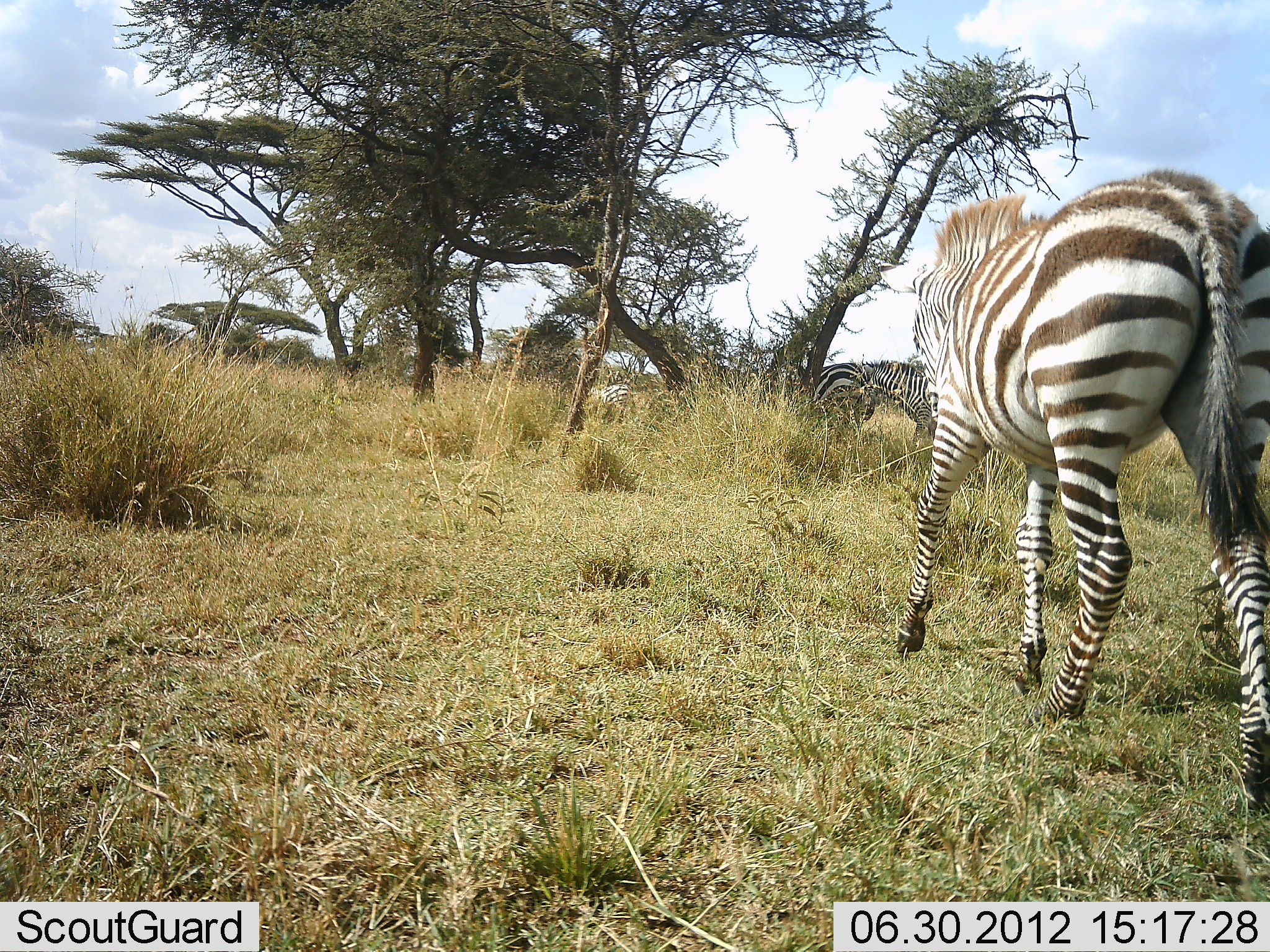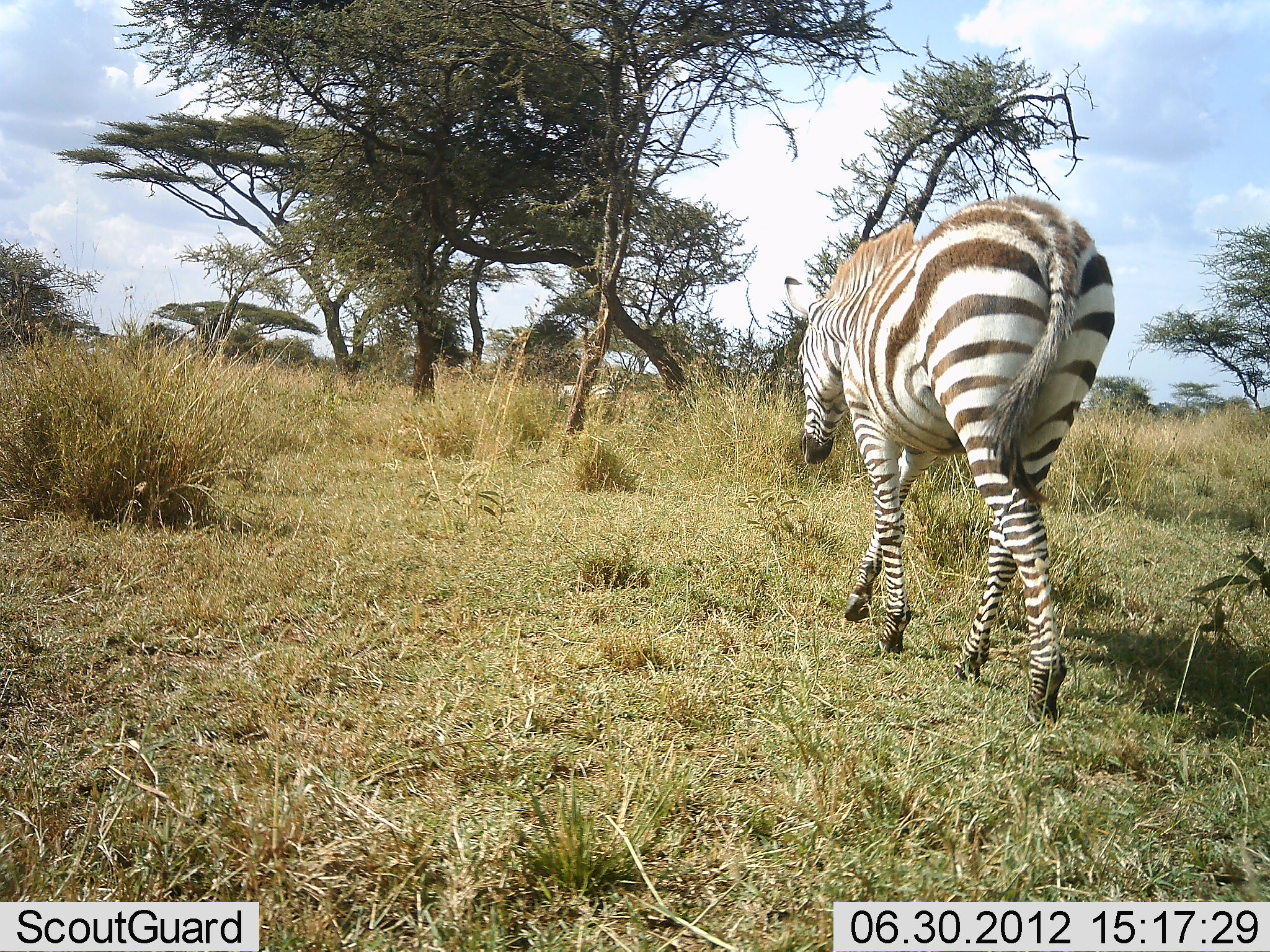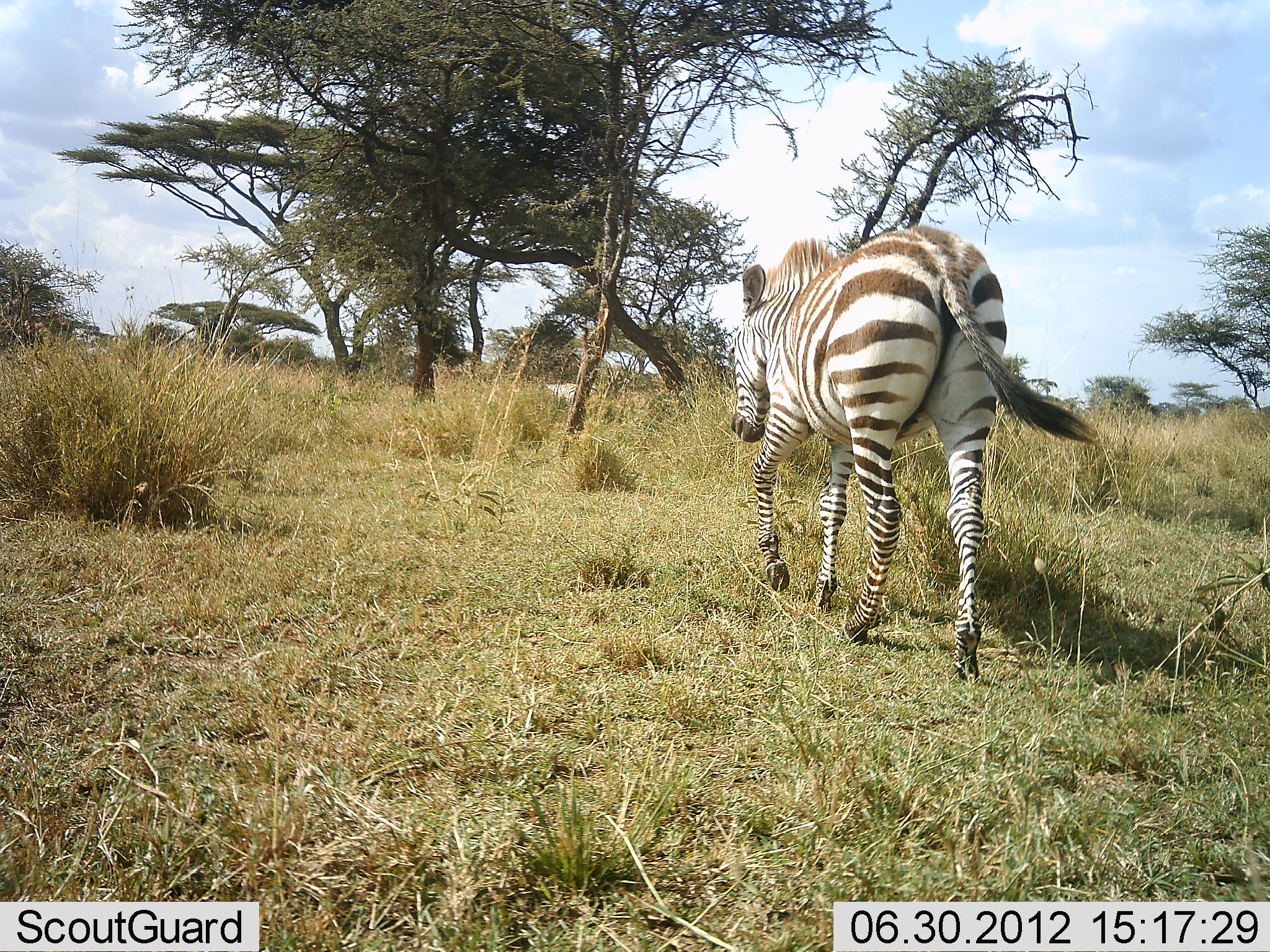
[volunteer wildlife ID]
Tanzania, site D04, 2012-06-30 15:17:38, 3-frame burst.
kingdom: Animalia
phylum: Chordata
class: Mammalia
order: Perissodactyla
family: Equidae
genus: Equus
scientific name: Equus quagga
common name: plains zebra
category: zebra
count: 3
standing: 10%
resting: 0%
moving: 100%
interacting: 0%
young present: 0%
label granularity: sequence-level